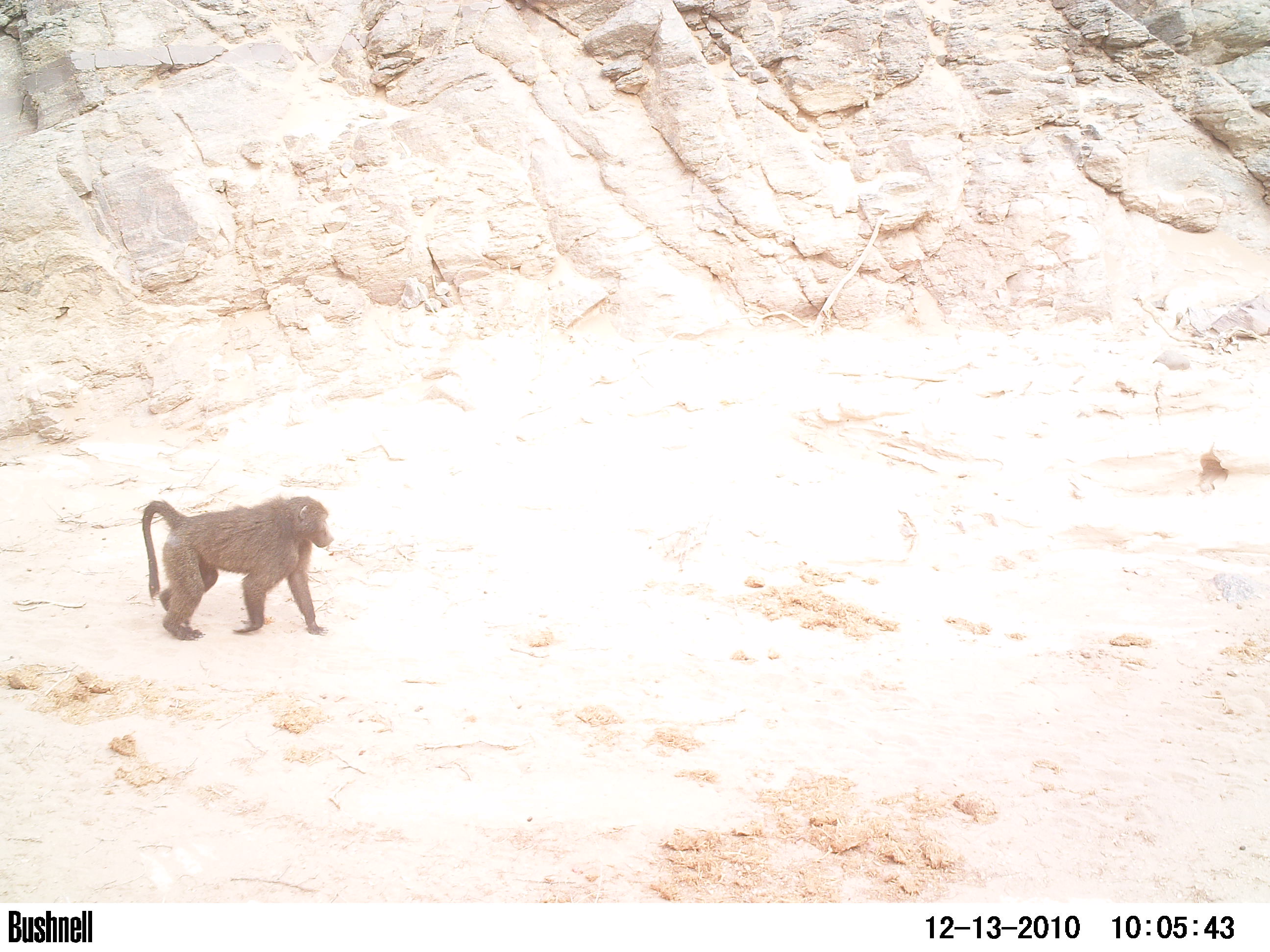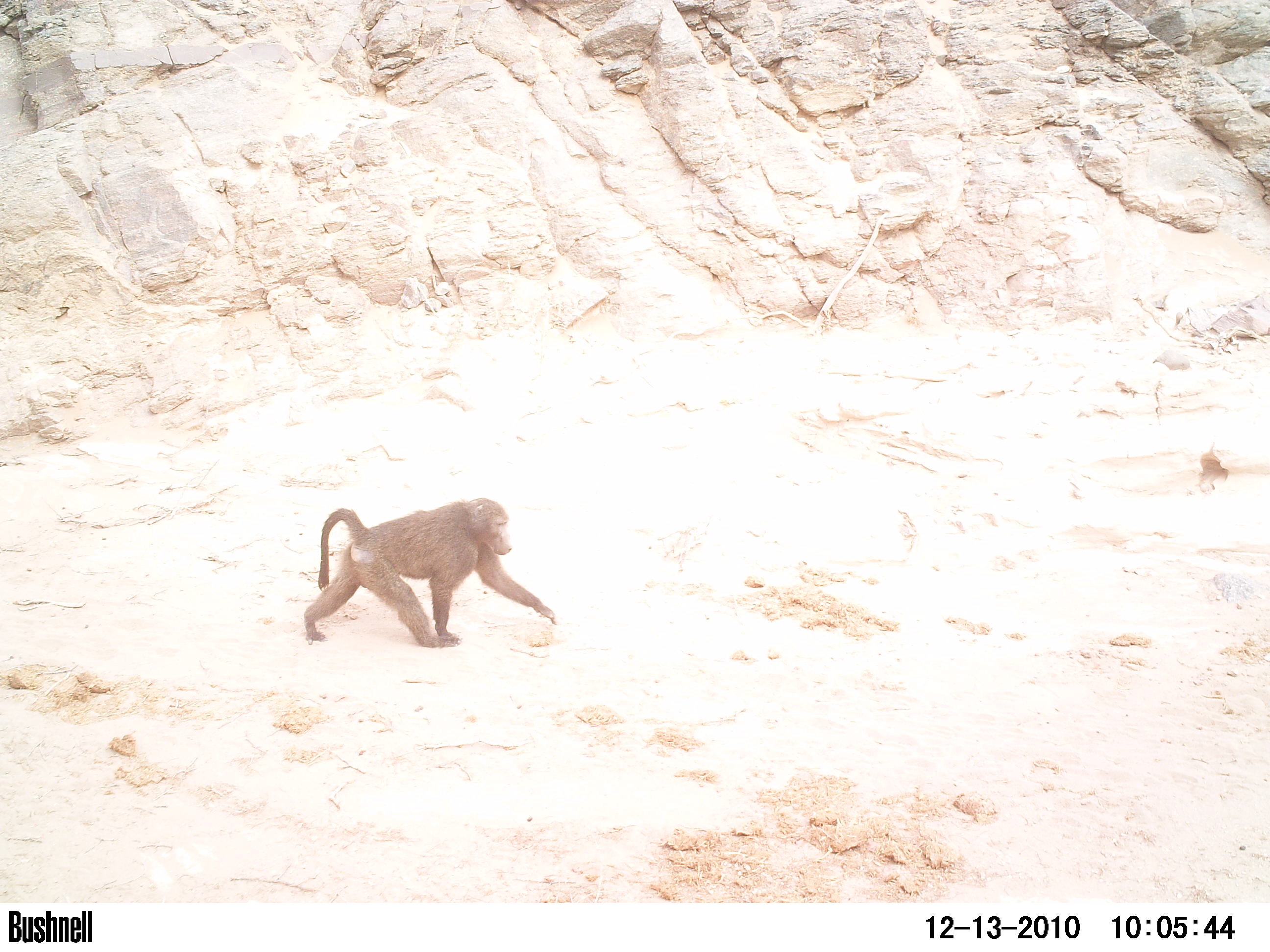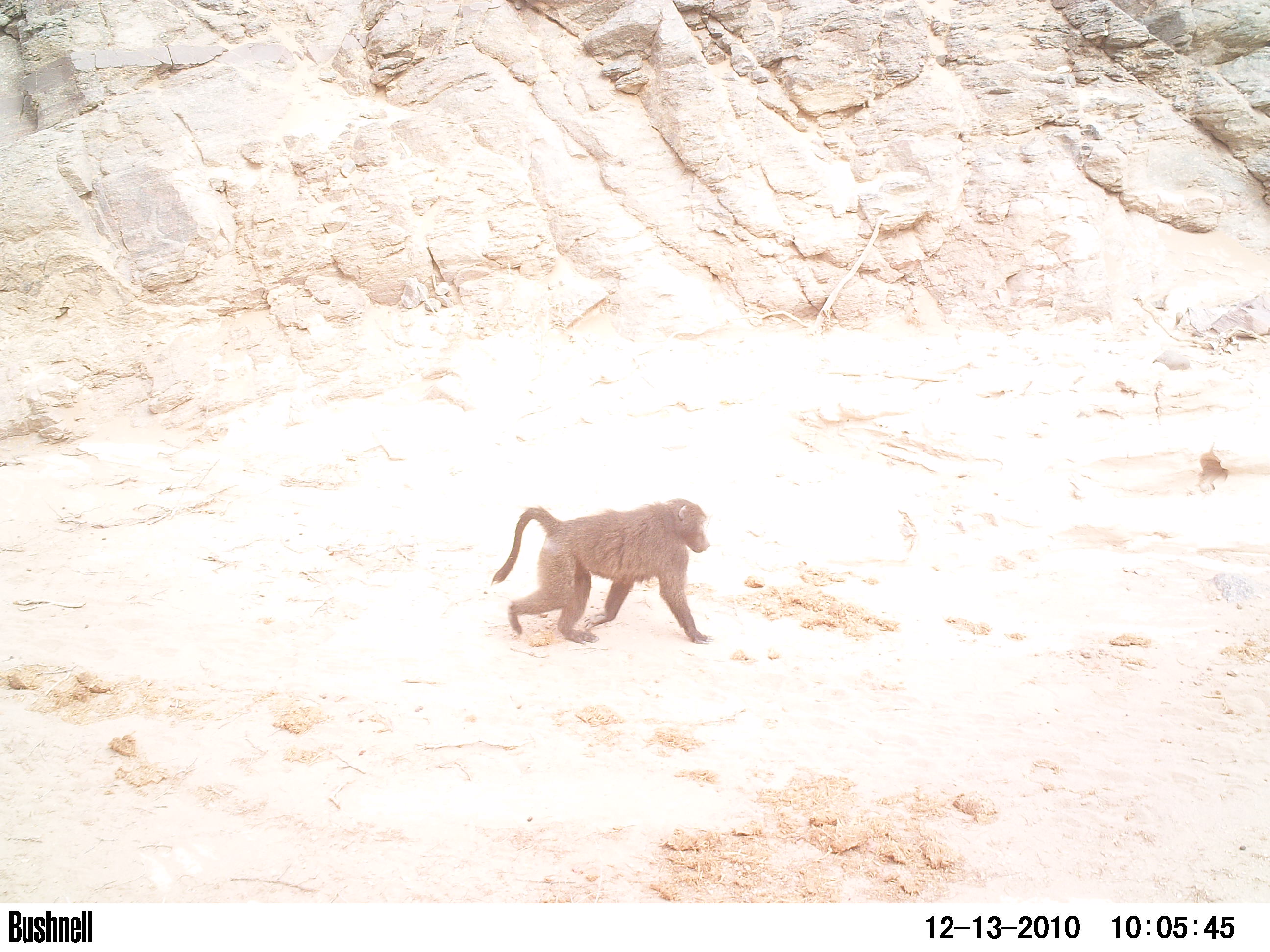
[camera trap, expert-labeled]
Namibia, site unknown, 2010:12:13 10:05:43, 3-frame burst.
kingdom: Animalia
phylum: Chordata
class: Mammalia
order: Primates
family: Cercopithecidae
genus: Papio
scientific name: Papio anubis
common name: olive baboon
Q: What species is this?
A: Papio anubis (olive baboon).